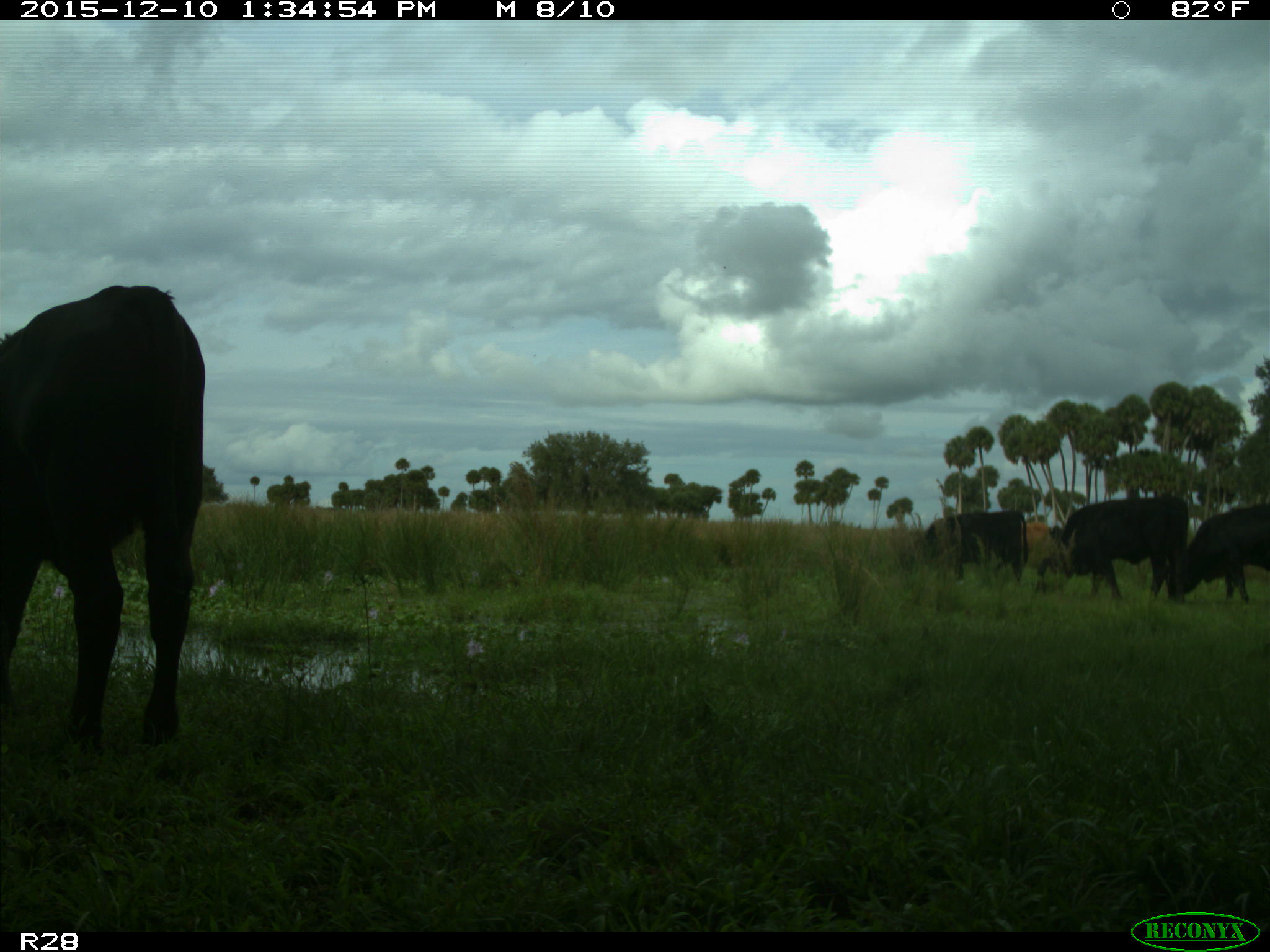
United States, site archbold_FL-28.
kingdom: Animalia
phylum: Chordata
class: Mammalia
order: Artiodactyla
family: Bovidae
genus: Bos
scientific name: Bos taurus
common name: domestic cow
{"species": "Bos taurus (domestic cow)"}